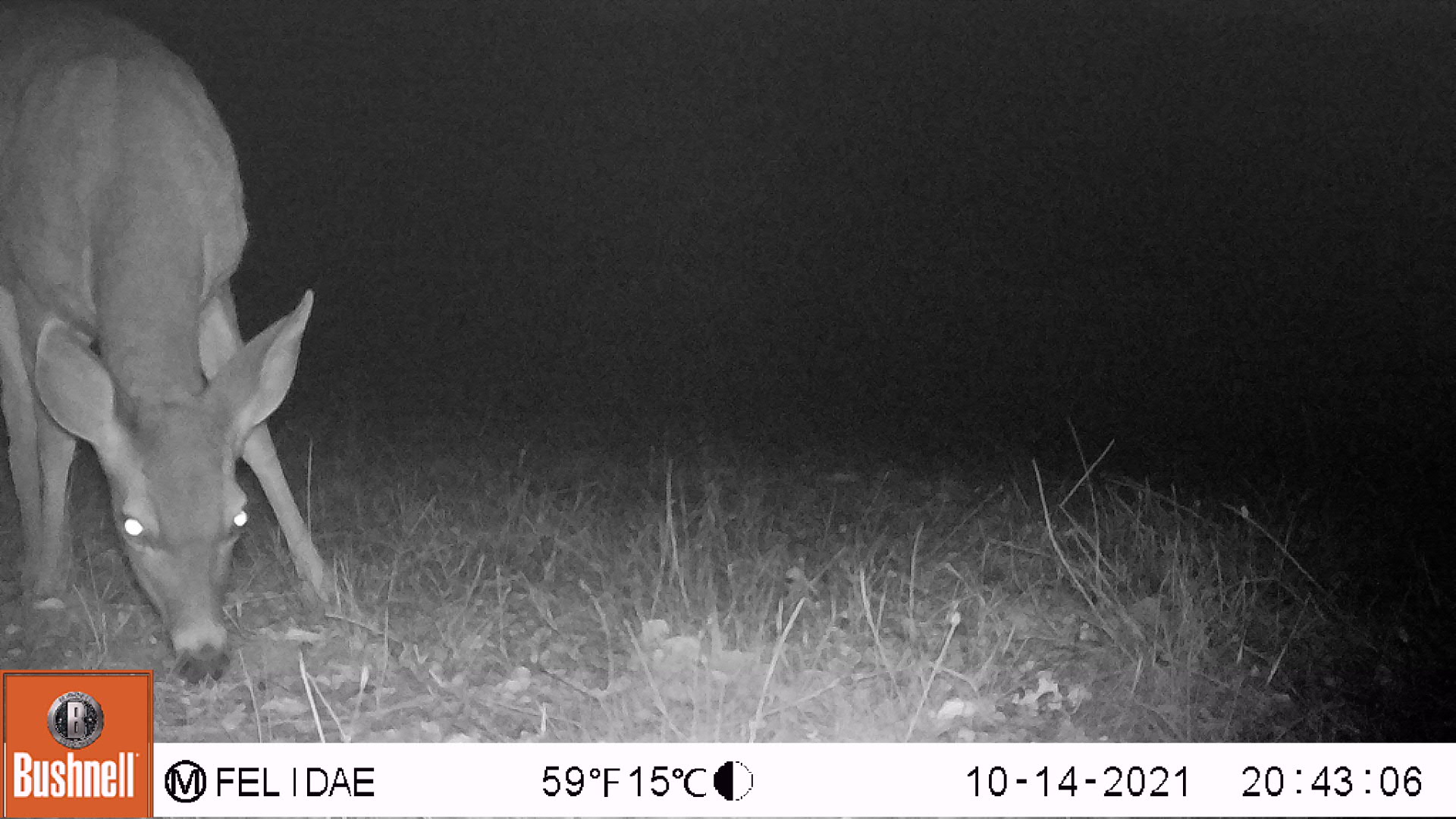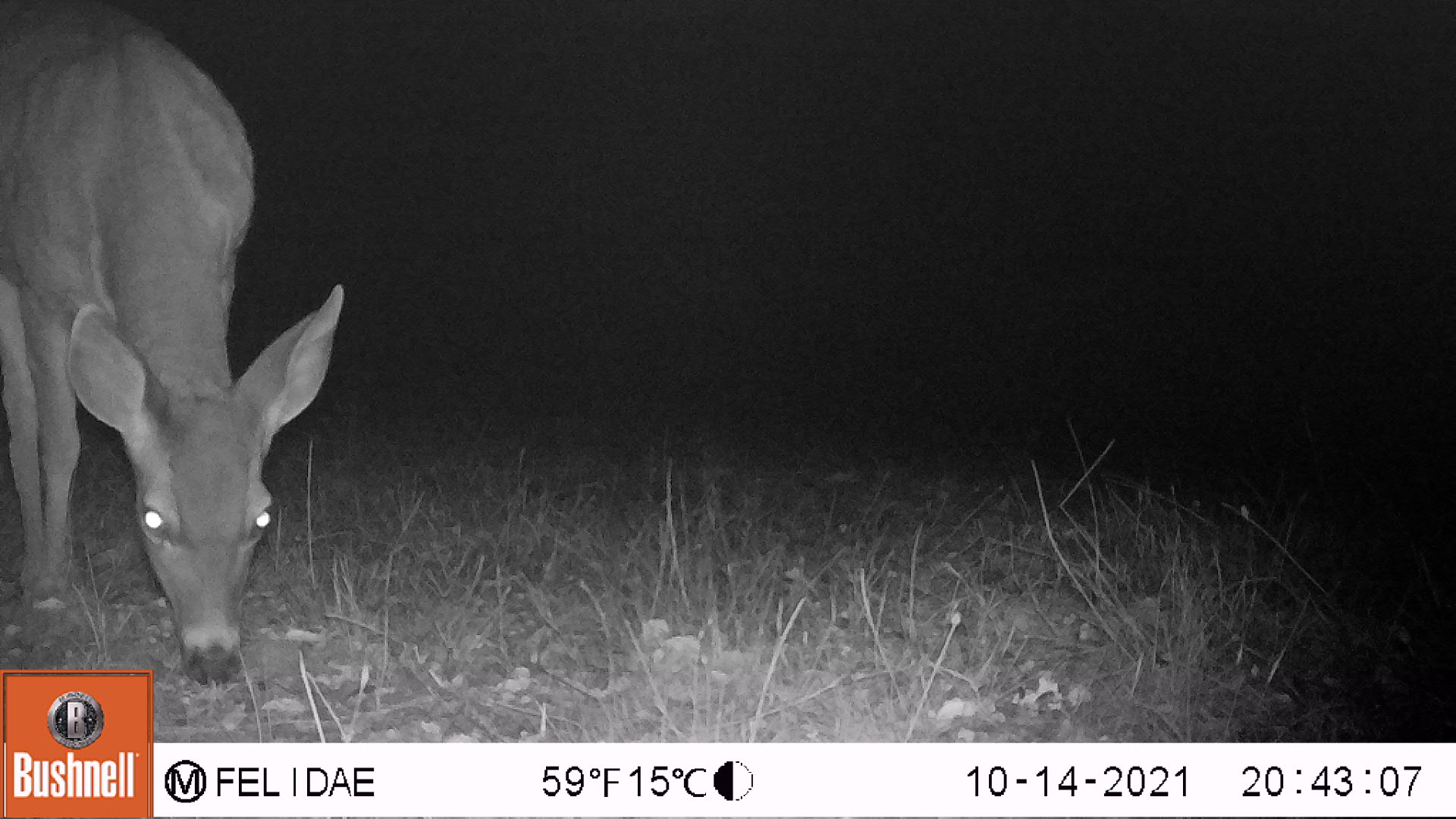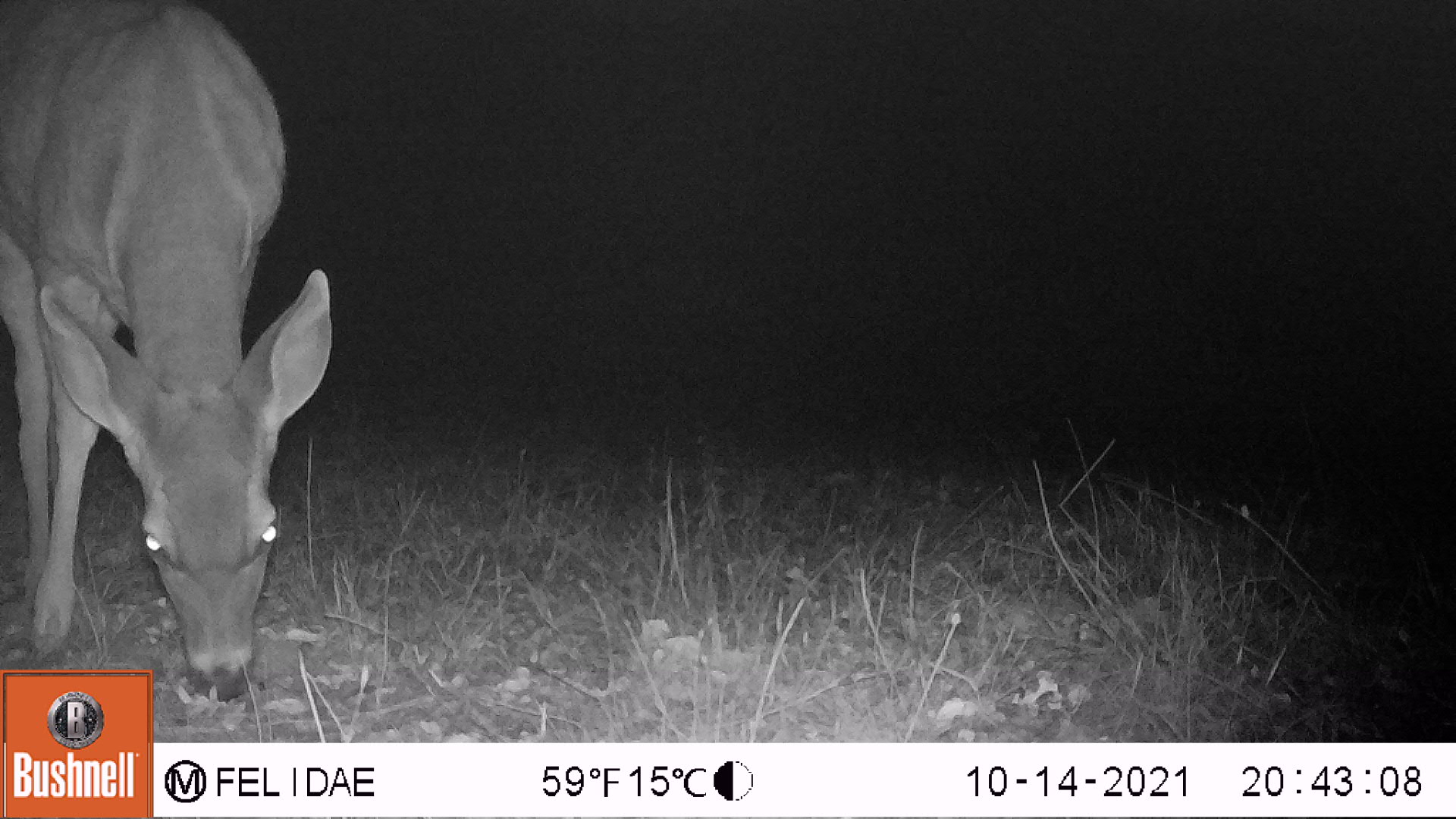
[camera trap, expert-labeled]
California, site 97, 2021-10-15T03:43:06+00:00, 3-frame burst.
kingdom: Animalia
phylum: Chordata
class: Mammalia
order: Artiodactyla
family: Cervidae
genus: Odocoileus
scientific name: Odocoileus hemionus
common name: mule deer